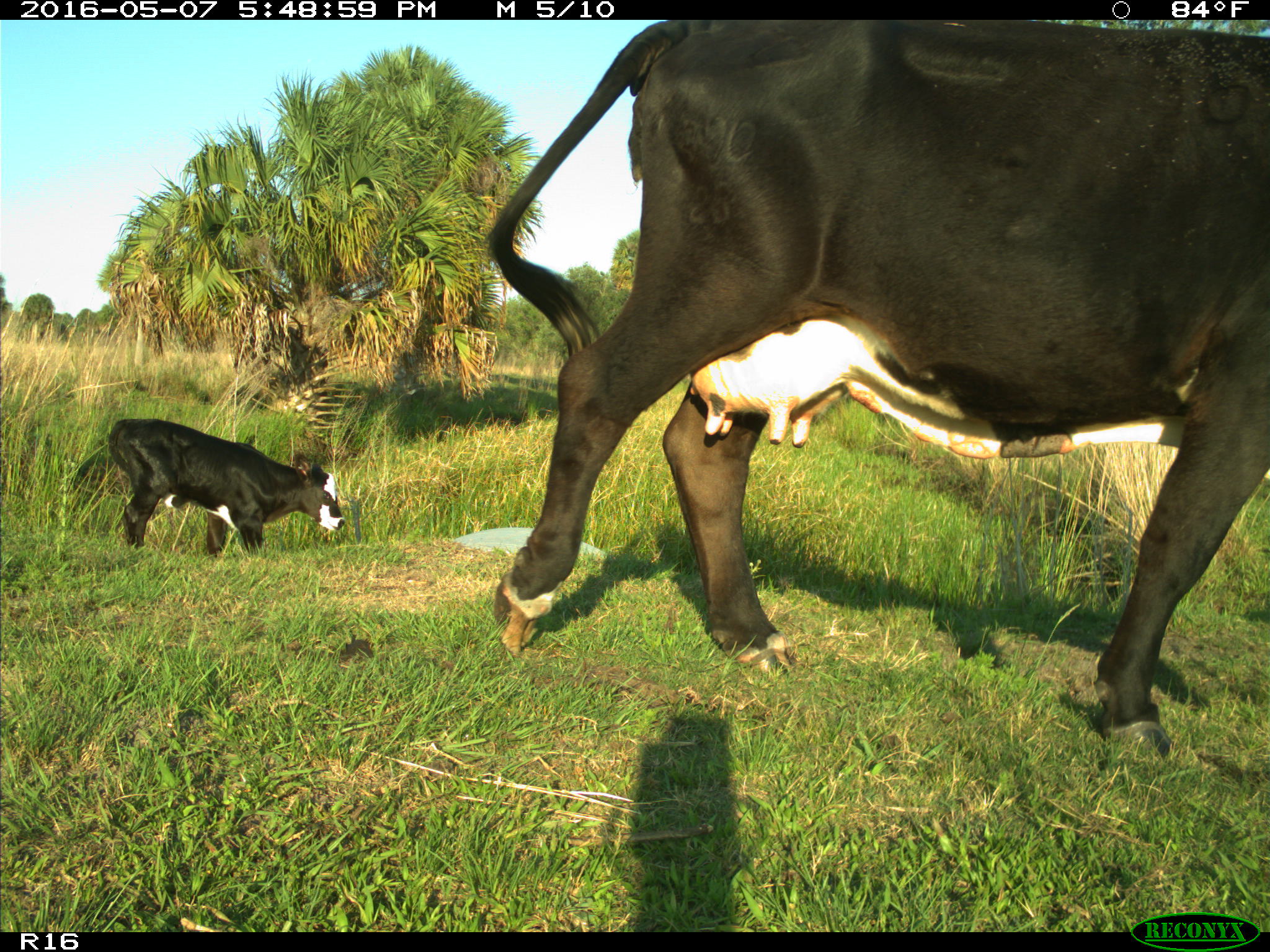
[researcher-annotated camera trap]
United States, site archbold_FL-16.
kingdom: Animalia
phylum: Chordata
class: Mammalia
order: Artiodactyla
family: Bovidae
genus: Bos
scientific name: Bos taurus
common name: domestic cow